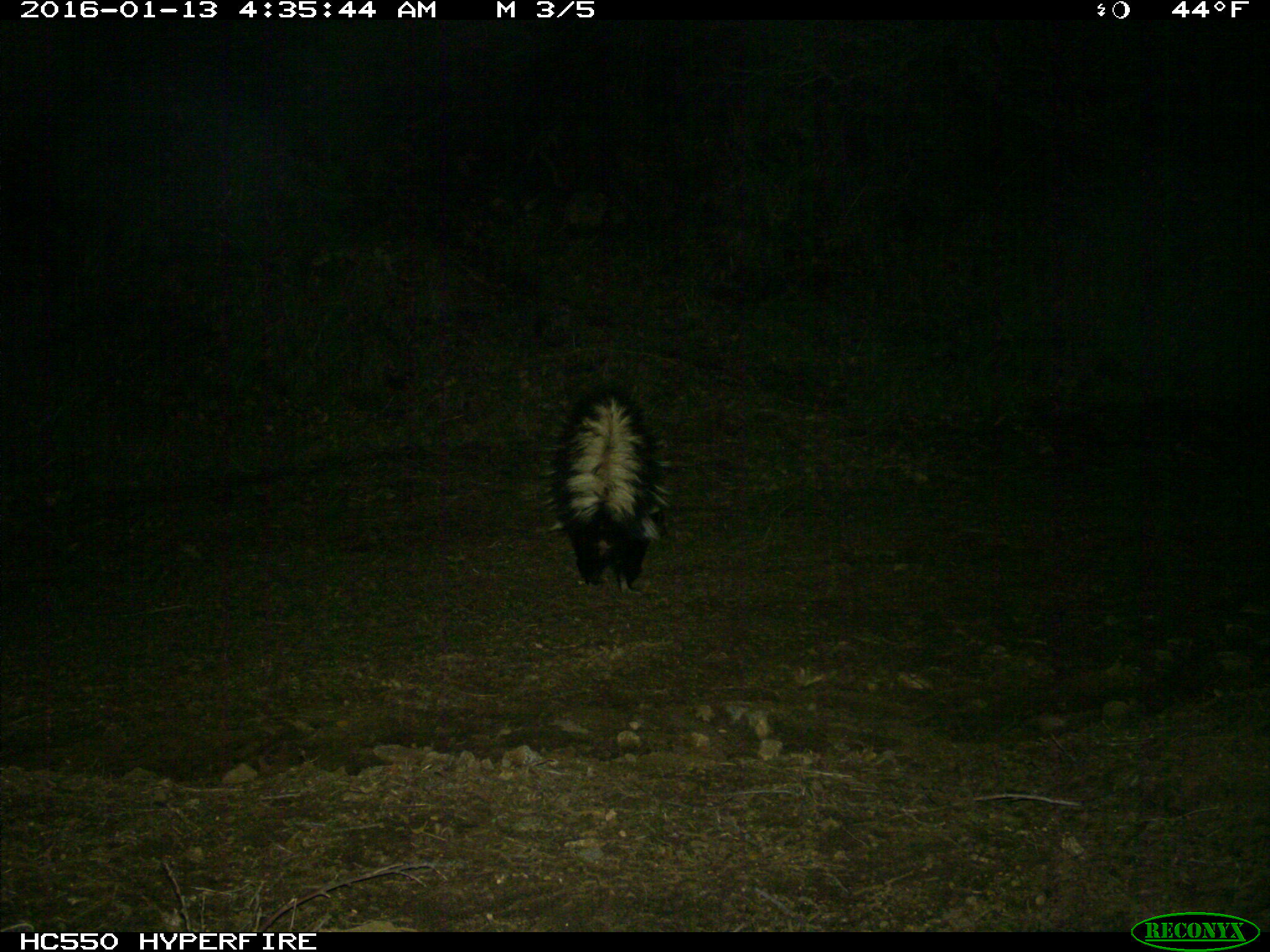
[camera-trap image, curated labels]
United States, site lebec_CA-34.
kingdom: Animalia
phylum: Chordata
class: Mammalia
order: Carnivora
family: Mephitidae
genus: Mephitis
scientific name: Mephitis mephitis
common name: striped skunk